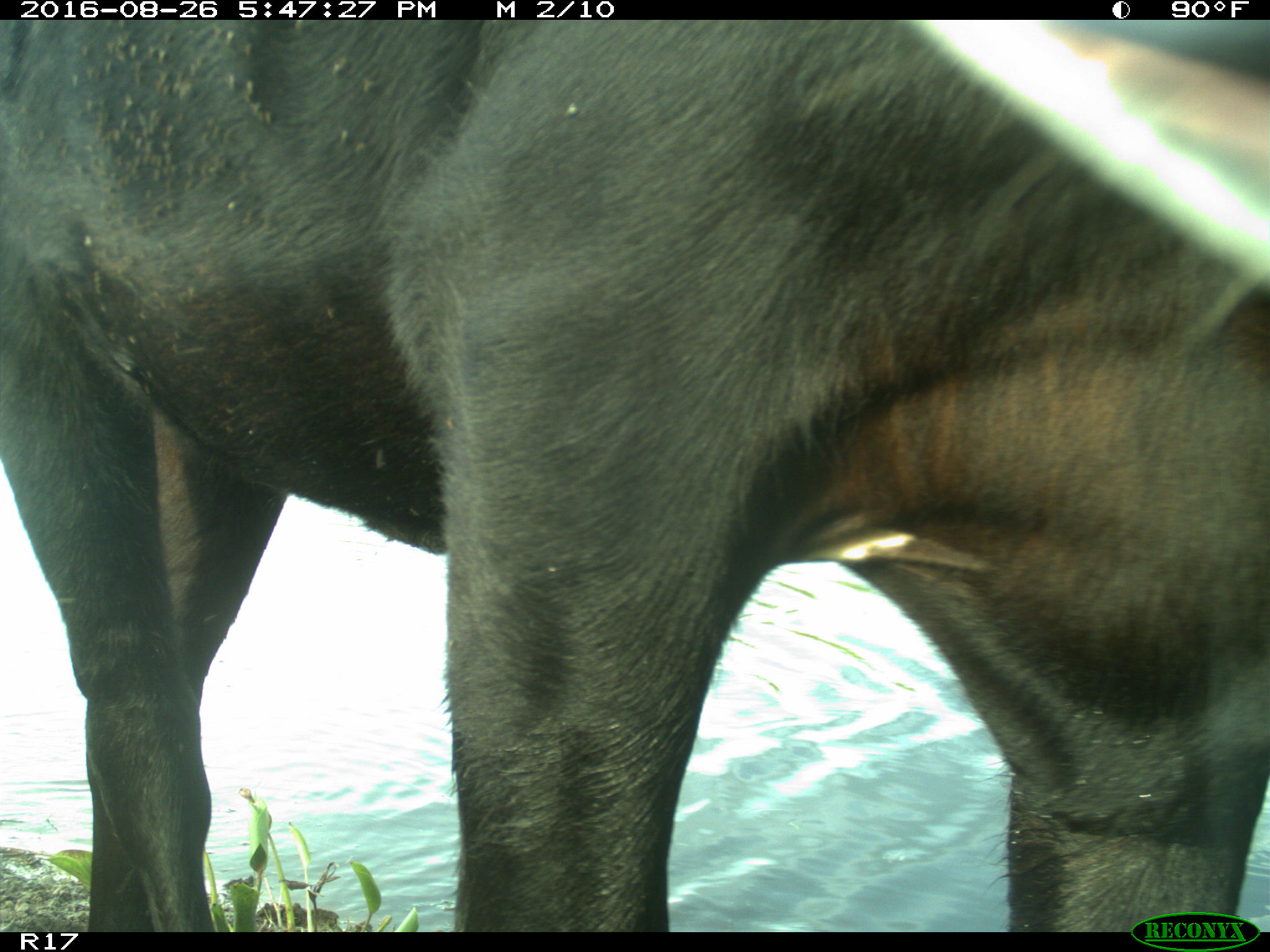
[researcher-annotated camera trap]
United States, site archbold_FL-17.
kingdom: Animalia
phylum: Chordata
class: Mammalia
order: Artiodactyla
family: Bovidae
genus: Bos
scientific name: Bos taurus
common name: domestic cow